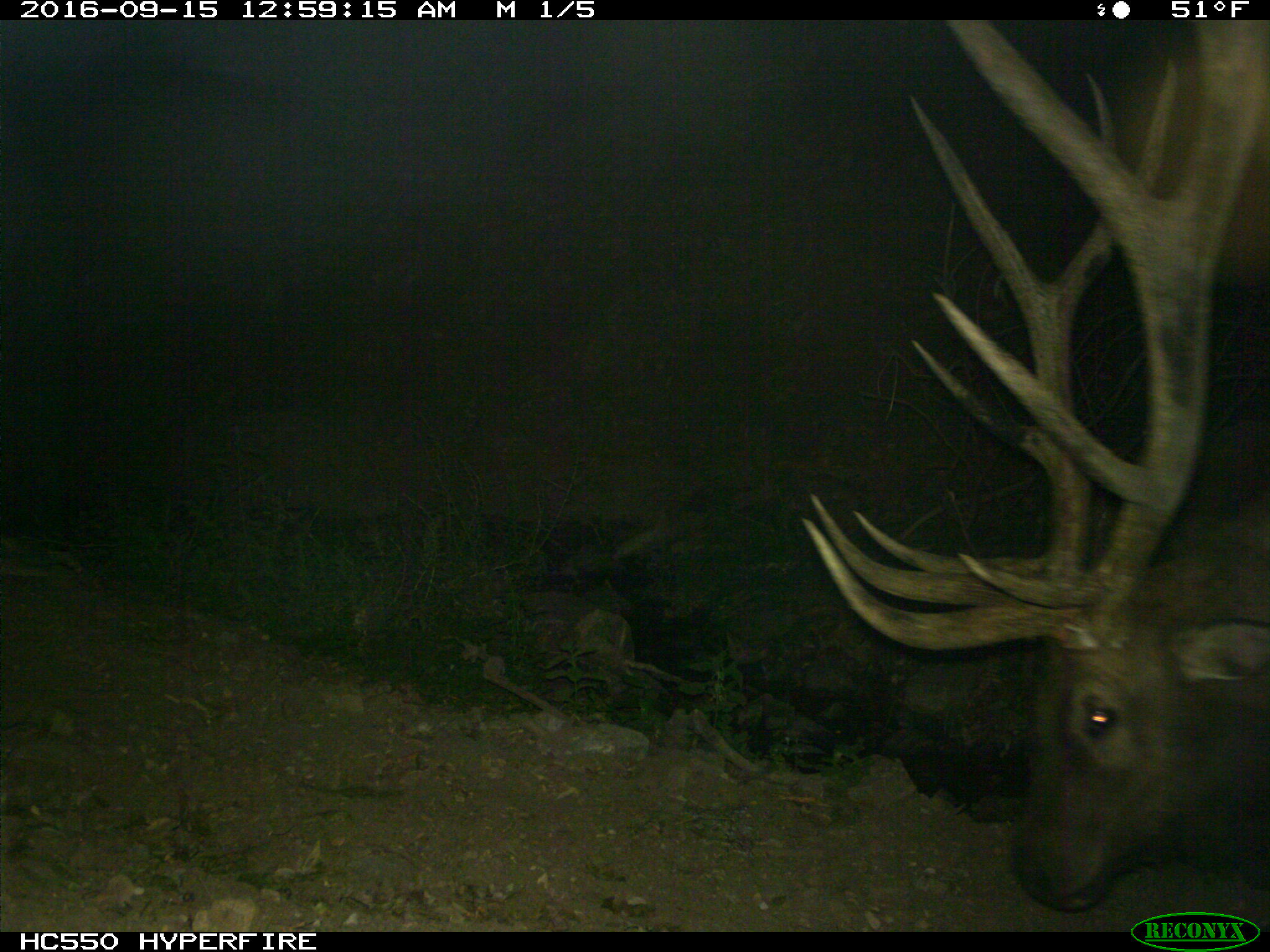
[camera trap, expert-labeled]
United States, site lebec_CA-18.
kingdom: Animalia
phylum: Chordata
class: Mammalia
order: Artiodactyla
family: Cervidae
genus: Cervus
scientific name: Cervus canadensis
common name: elk